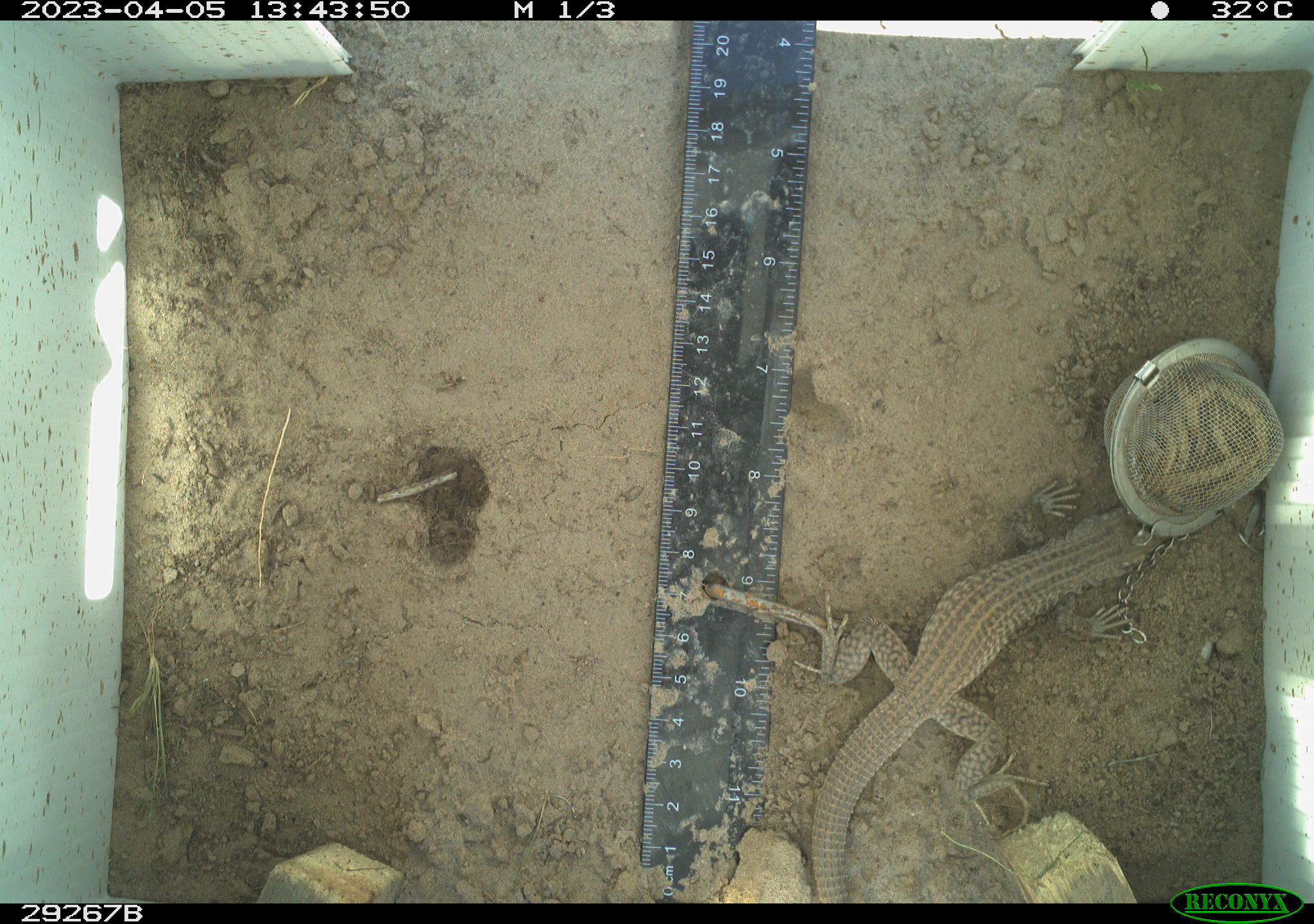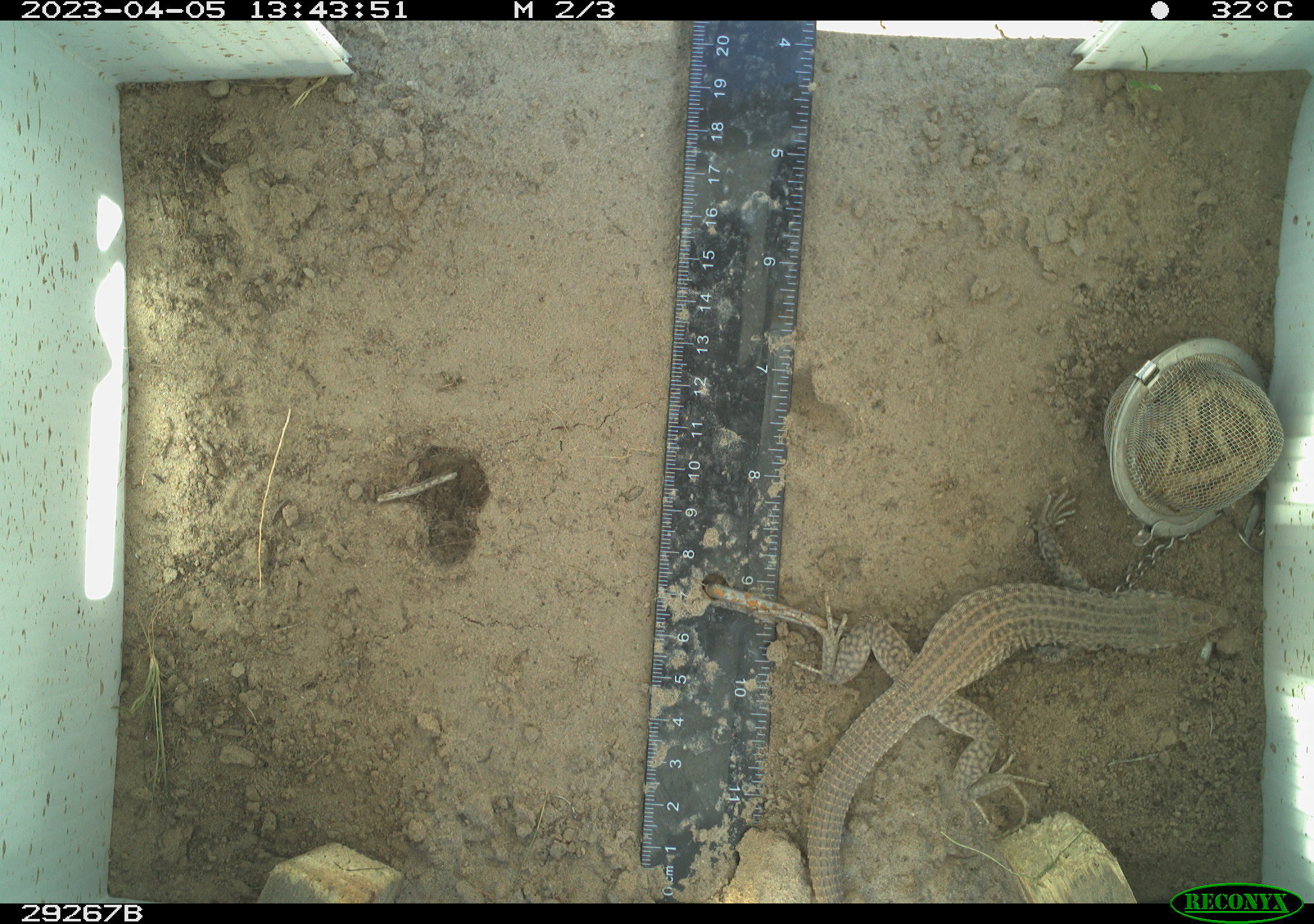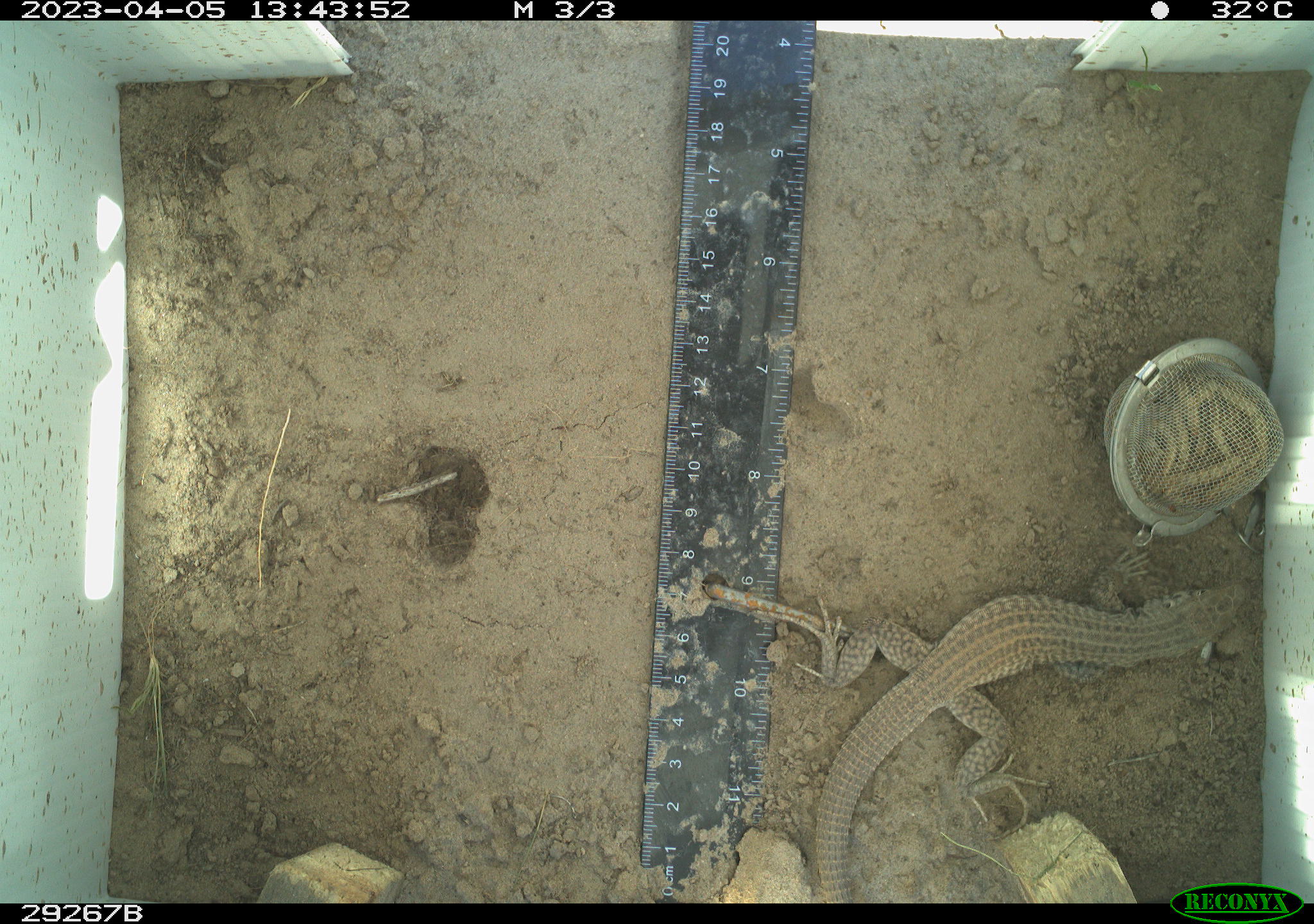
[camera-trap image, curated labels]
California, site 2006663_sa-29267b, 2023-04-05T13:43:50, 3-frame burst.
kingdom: Animalia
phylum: Chordata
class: Reptilia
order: Squamata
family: Teiidae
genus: Aspidoscelis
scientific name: Aspidoscelis tigris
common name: western whiptail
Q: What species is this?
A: Western whiptail (Aspidoscelis tigris).